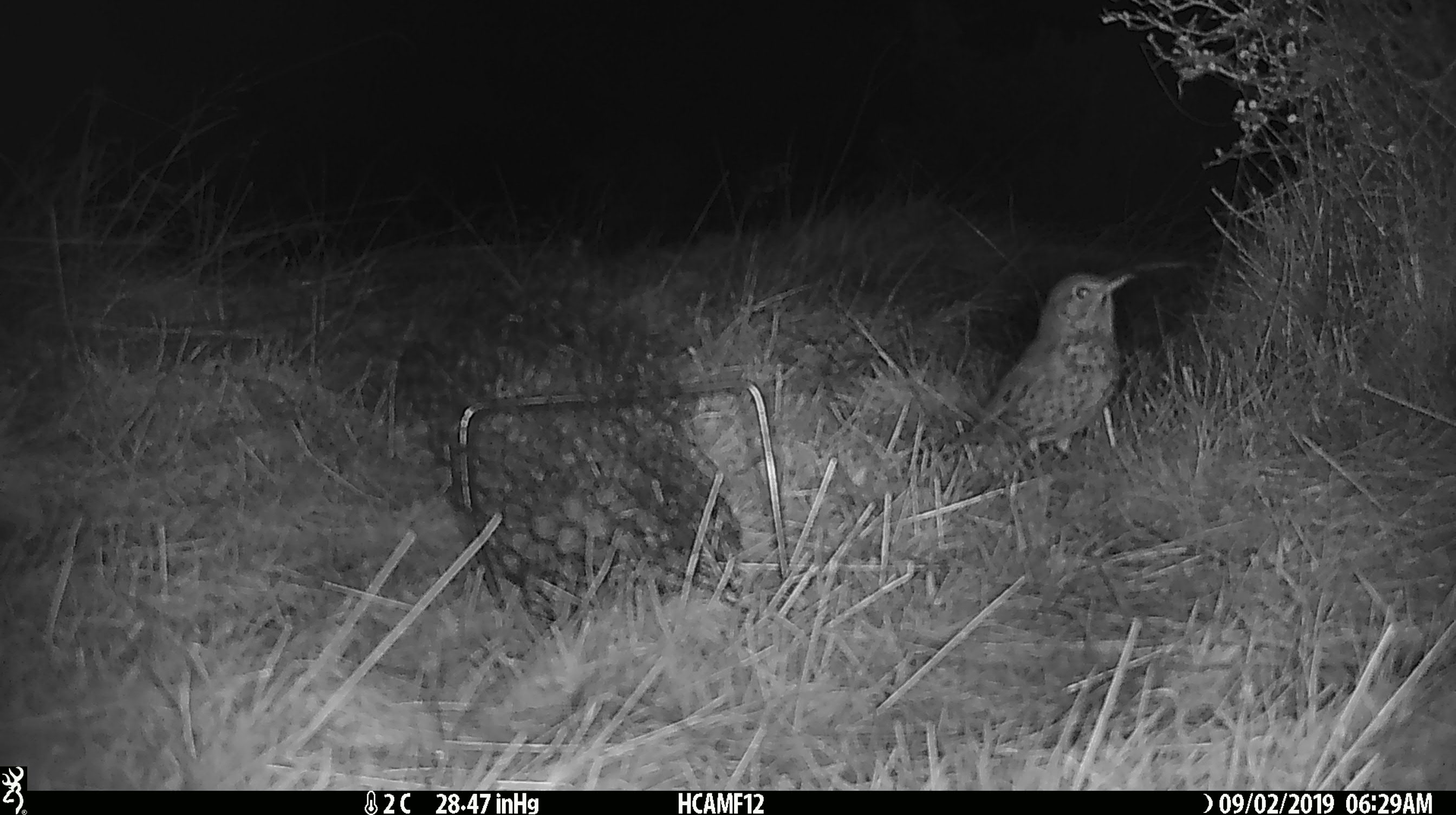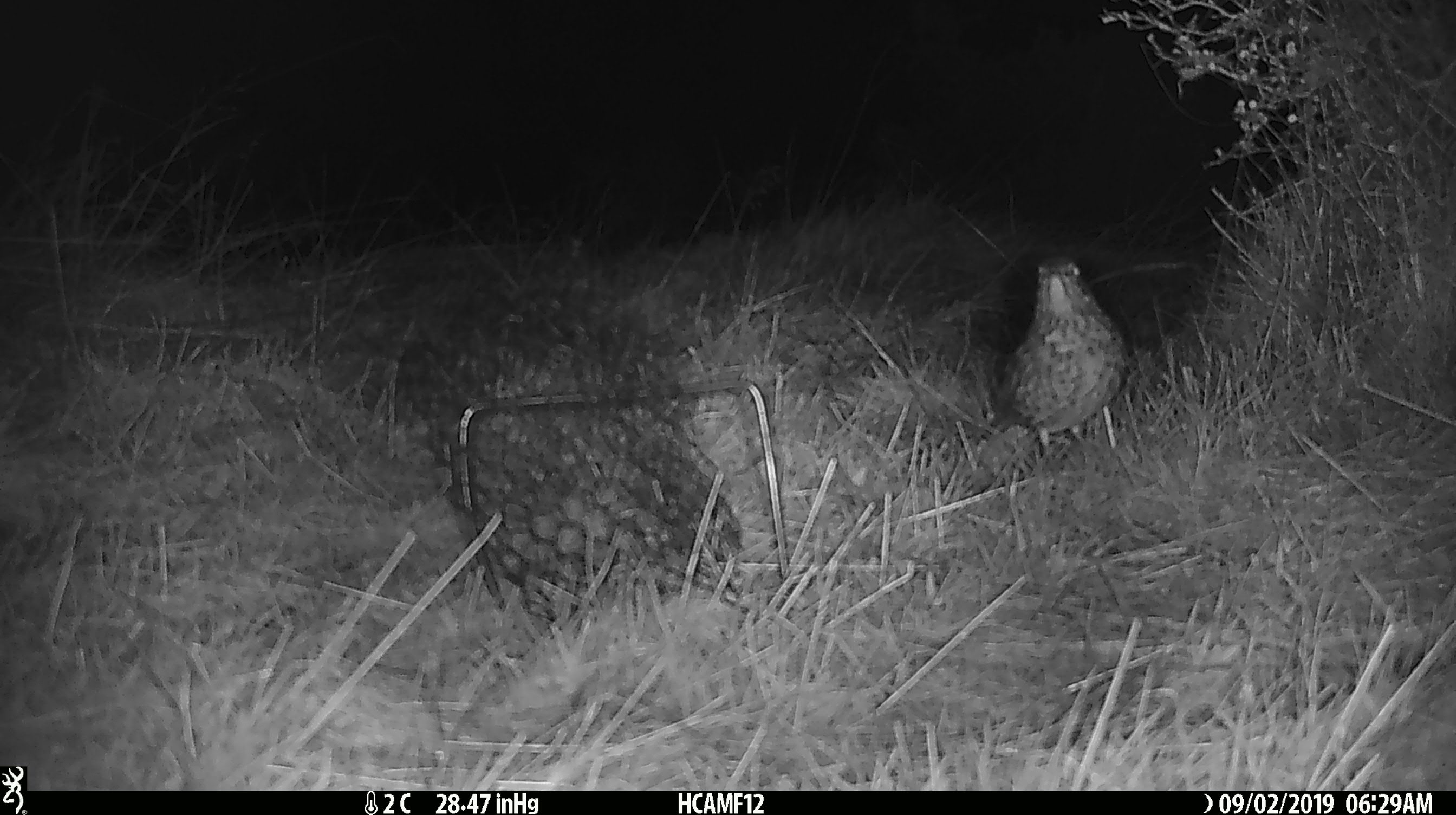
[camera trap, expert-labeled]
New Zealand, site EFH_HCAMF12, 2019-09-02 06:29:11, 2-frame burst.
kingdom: Animalia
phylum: Chordata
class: Aves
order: Passeriformes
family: Turdidae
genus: Turdus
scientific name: Turdus philomelos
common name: song thrush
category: thrush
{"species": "thrush (song thrush) (Turdus philomelos)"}